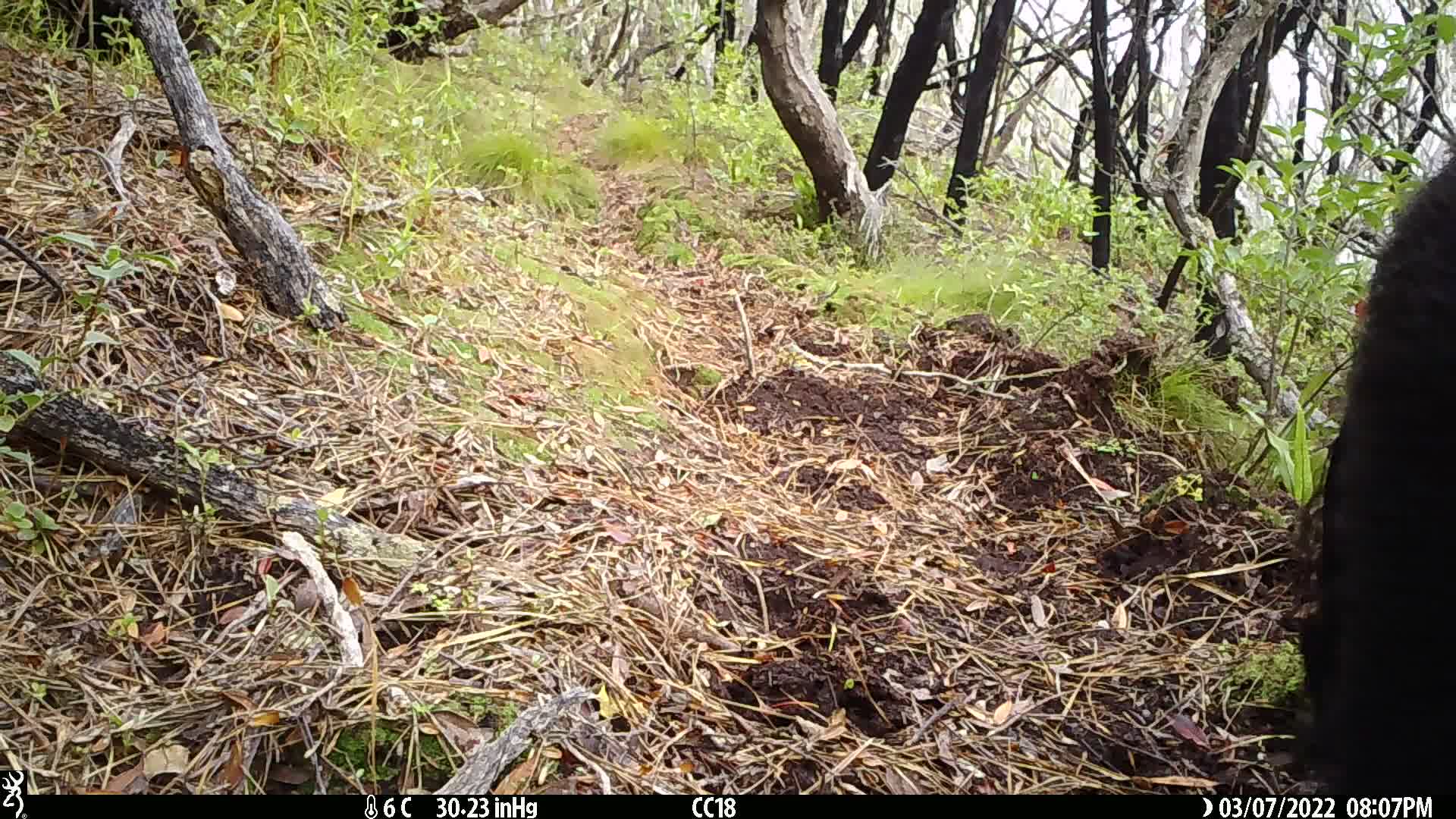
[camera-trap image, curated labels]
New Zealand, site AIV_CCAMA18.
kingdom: Animalia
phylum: Chordata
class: Mammalia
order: Artiodactyla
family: Suidae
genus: Sus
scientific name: Sus scrofa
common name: pig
Pig (Sus scrofa).